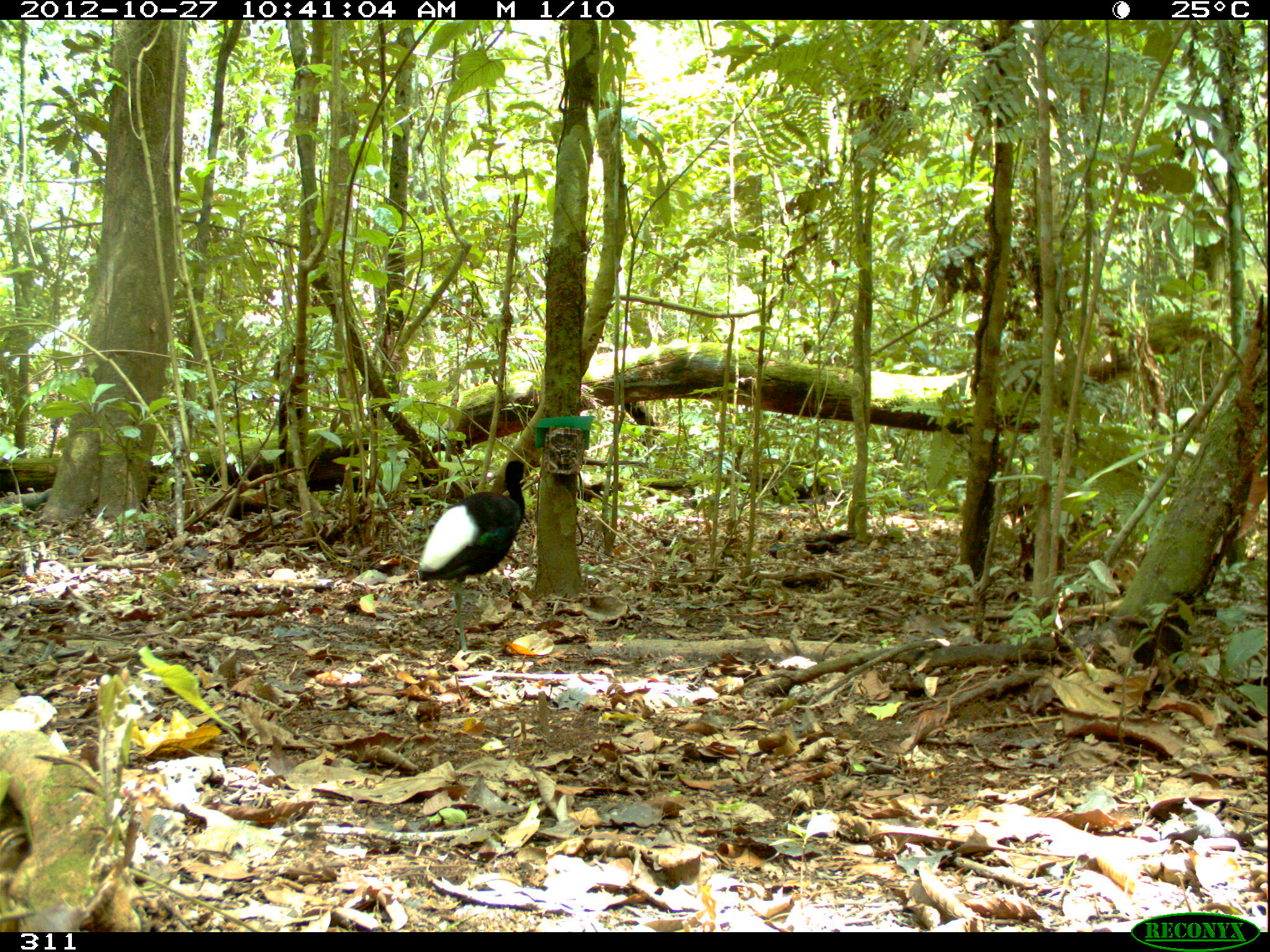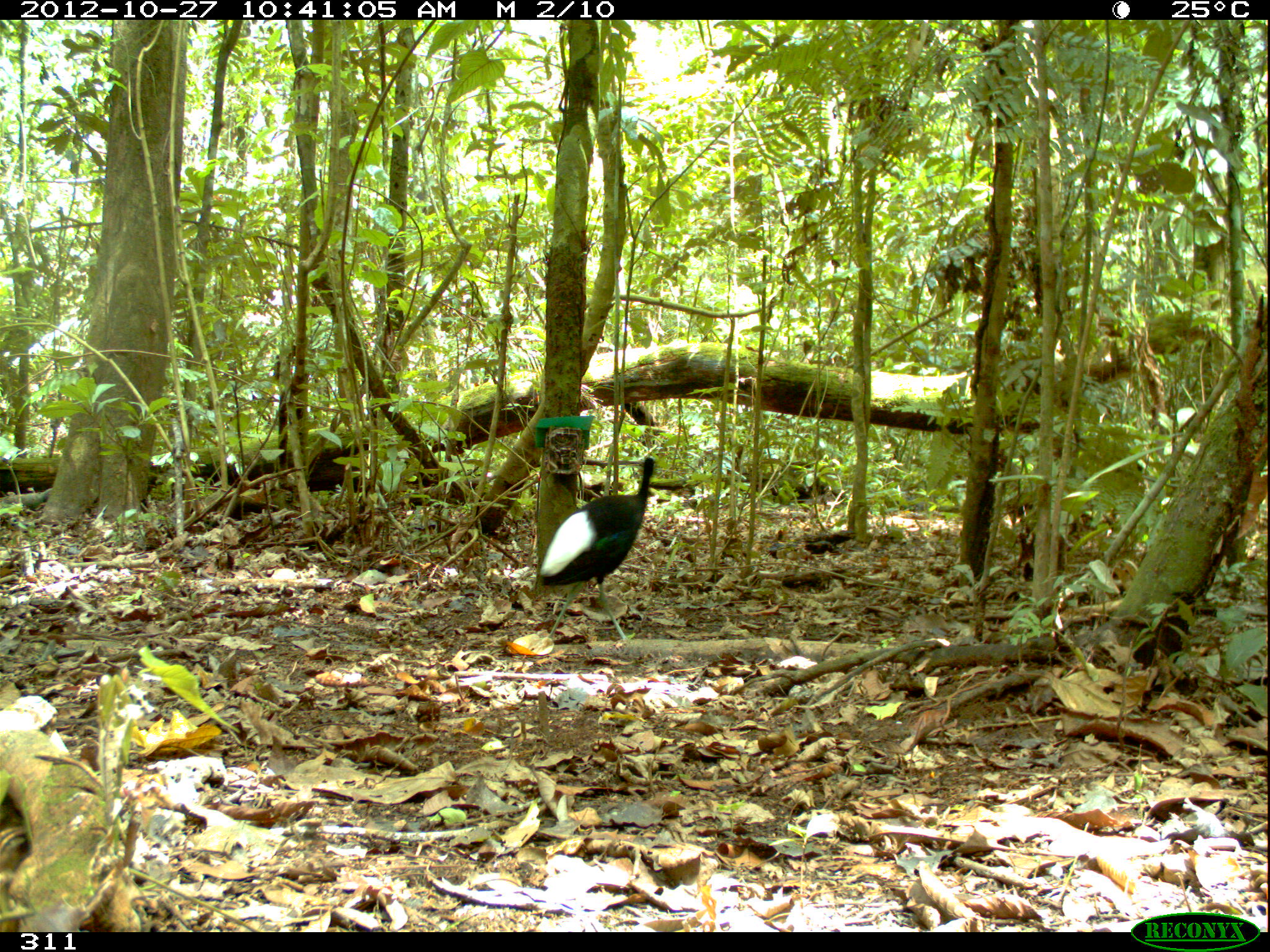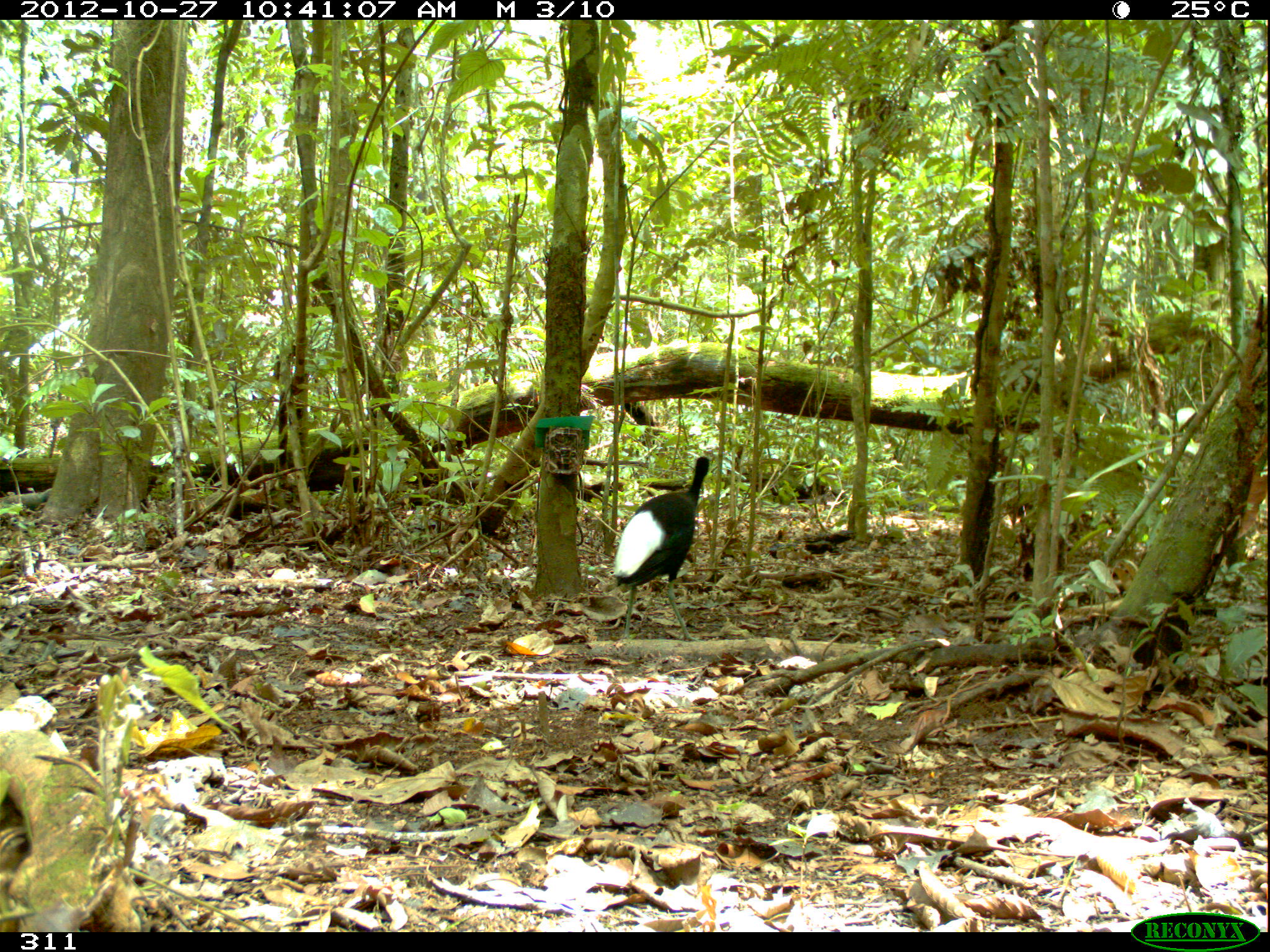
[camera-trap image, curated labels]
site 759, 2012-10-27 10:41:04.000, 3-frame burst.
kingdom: Animalia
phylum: Chordata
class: Aves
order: Gruiformes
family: Psophiidae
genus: Psophia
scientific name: Psophia leucoptera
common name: pale-winged trumpeter